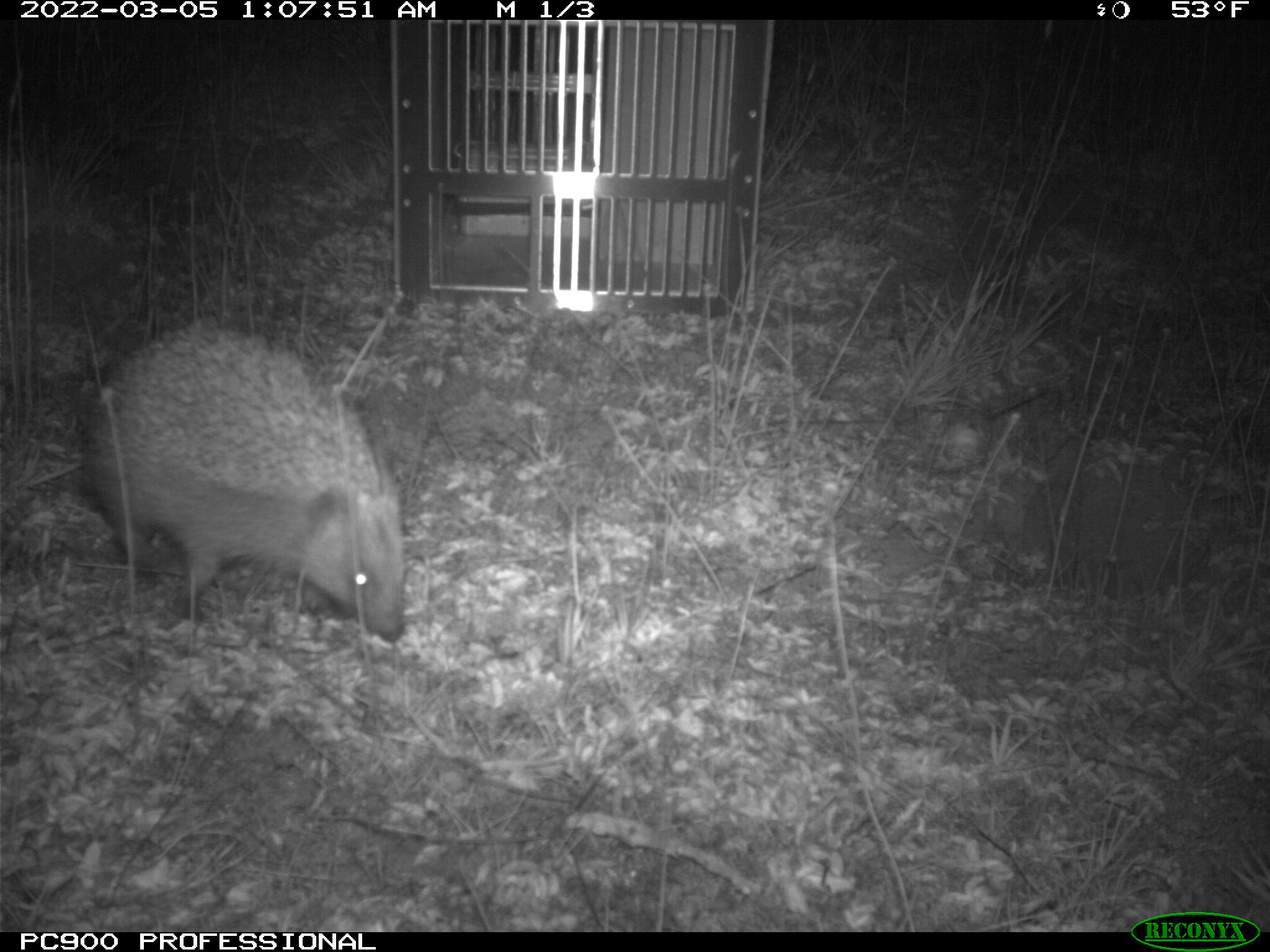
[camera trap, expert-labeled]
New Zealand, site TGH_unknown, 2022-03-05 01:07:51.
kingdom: Animalia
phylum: Chordata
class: Mammalia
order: Eulipotyphla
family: Erinaceidae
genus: Erinaceus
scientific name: Erinaceus europaeus europaeus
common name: european hedgehog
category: hedgehog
Hedgehog (european hedgehog) (Erinaceus europaeus europaeus).